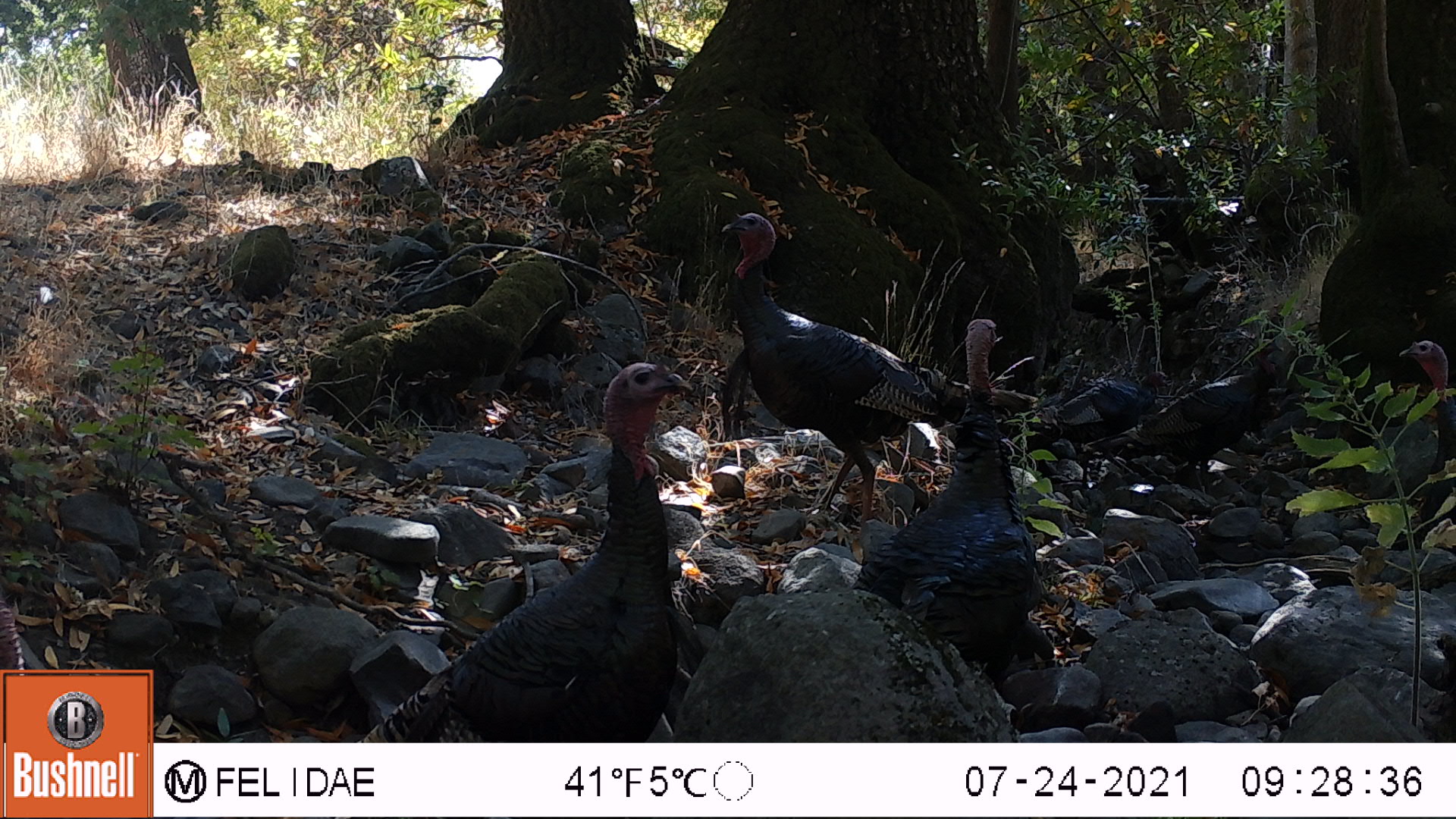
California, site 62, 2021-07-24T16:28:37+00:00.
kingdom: Animalia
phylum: Chordata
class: Aves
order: Galliformes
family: Phasianidae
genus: Meleagris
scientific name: Meleagris gallopavo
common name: turkey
Turkey (Meleagris gallopavo).